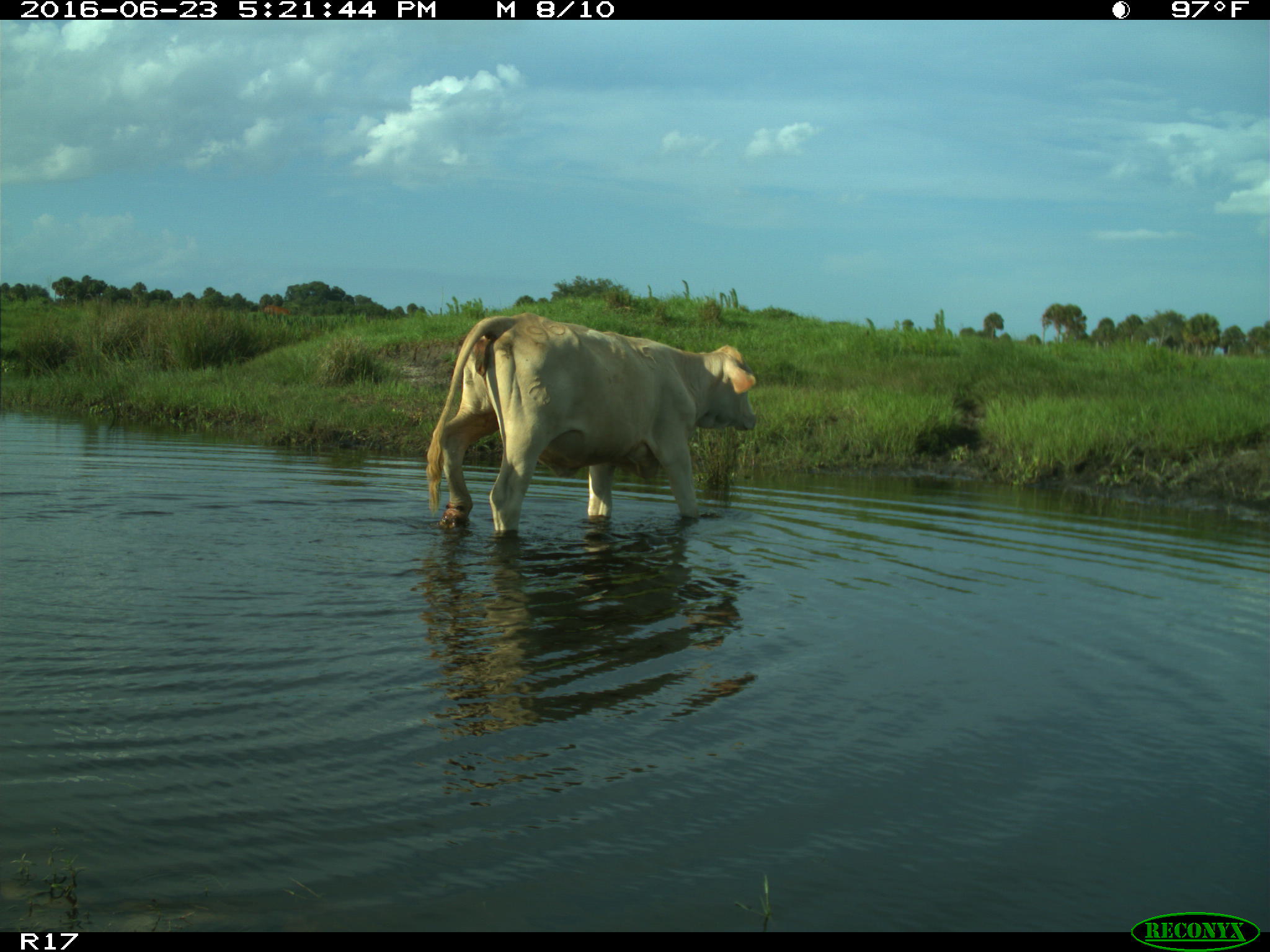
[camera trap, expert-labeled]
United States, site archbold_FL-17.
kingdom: Animalia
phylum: Chordata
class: Mammalia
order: Artiodactyla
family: Bovidae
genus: Bos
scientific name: Bos taurus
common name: domestic cow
Bos taurus (domestic cow).